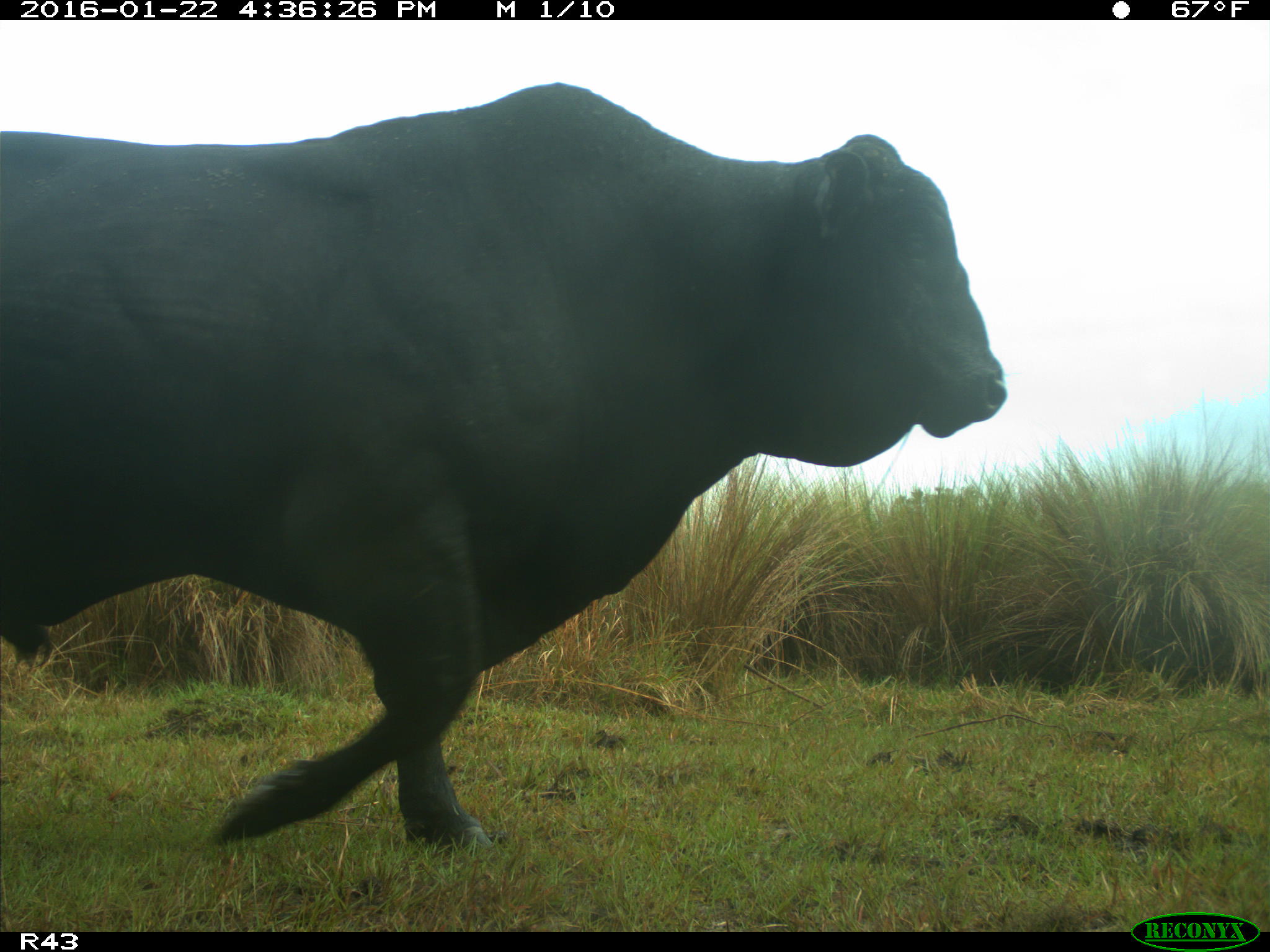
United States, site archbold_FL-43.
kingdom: Animalia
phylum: Chordata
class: Mammalia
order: Artiodactyla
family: Bovidae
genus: Bos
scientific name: Bos taurus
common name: domestic cow